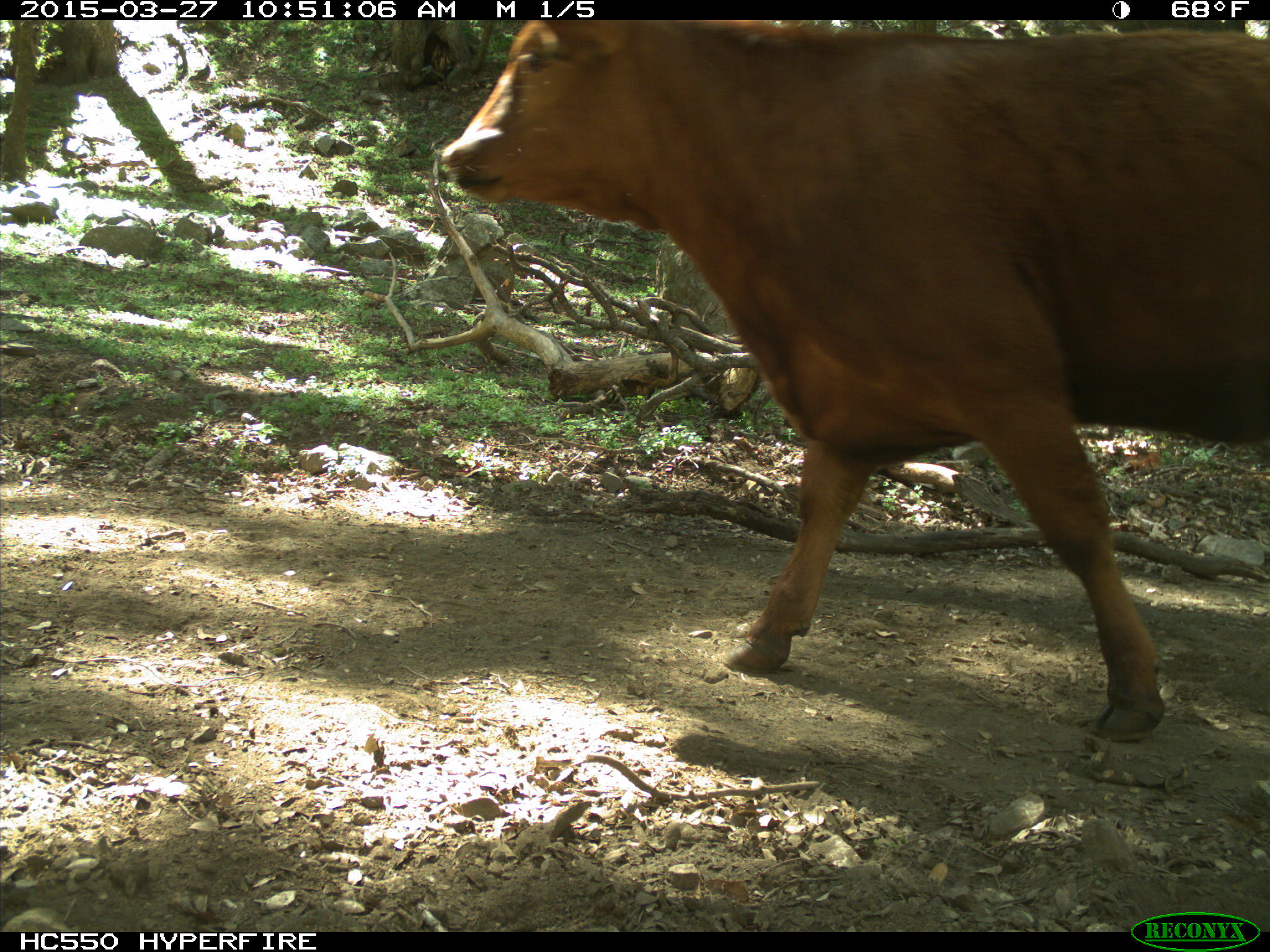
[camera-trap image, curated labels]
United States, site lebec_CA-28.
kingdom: Animalia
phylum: Chordata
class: Mammalia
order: Artiodactyla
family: Bovidae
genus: Bos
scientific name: Bos taurus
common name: domestic cow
Bos taurus (domestic cow).